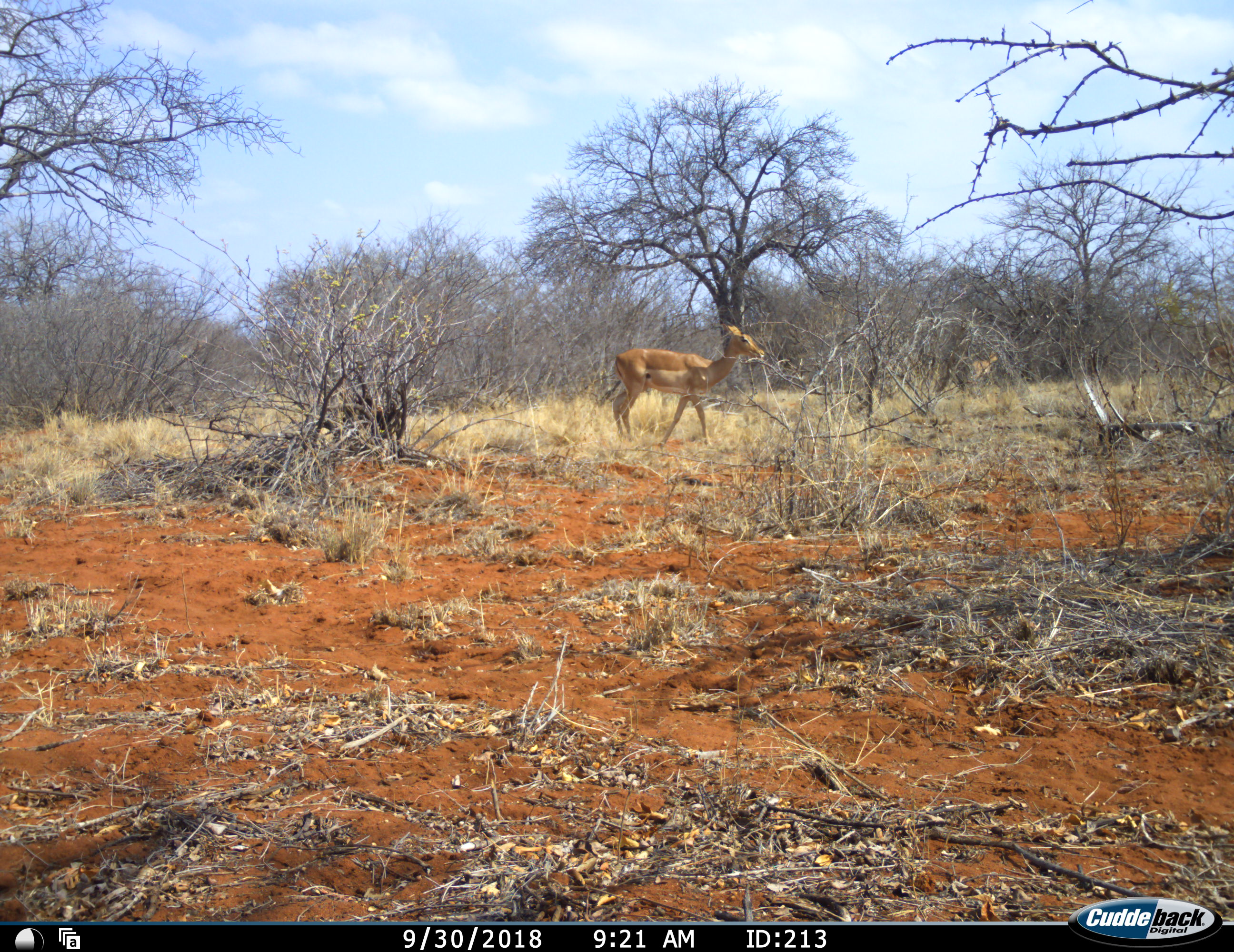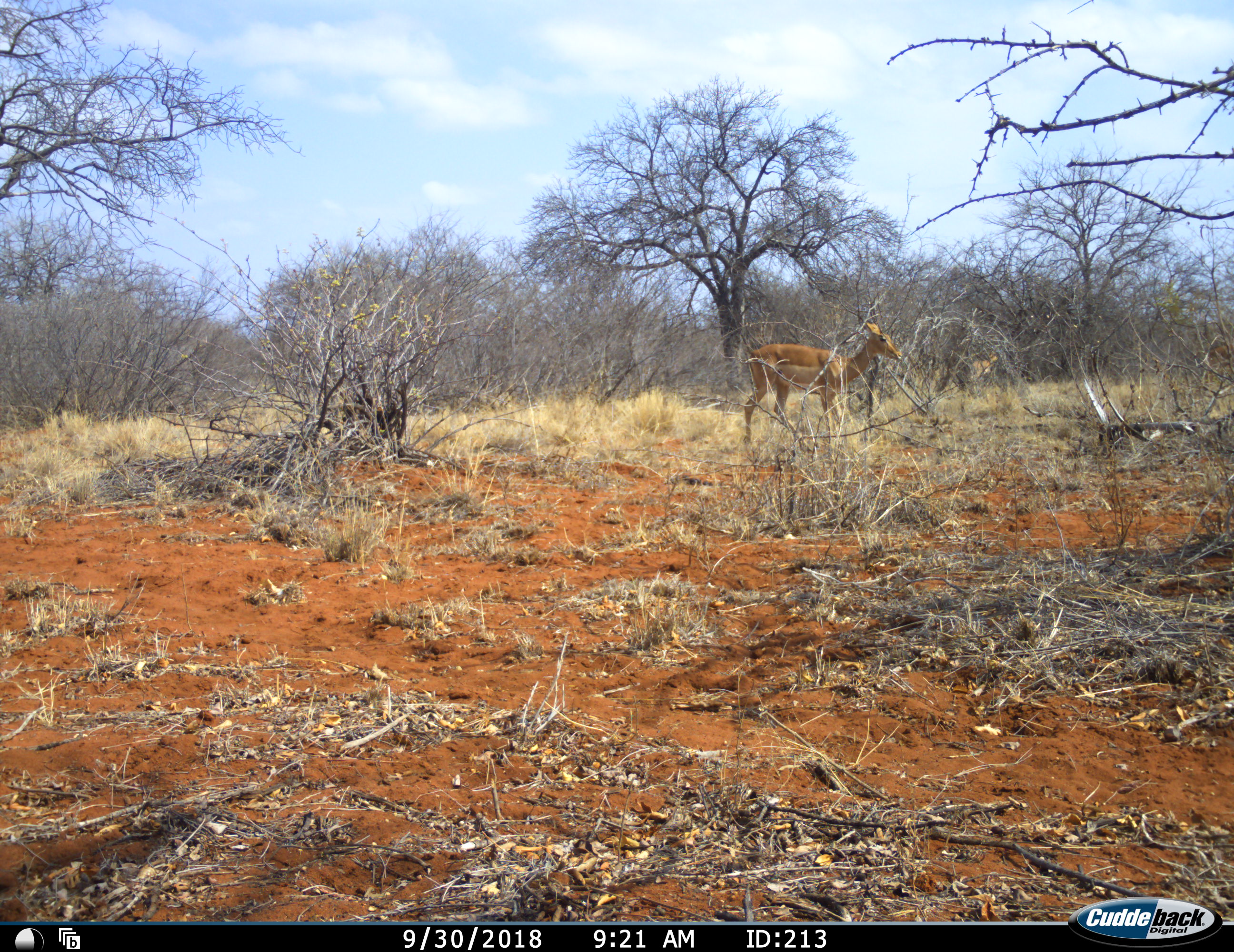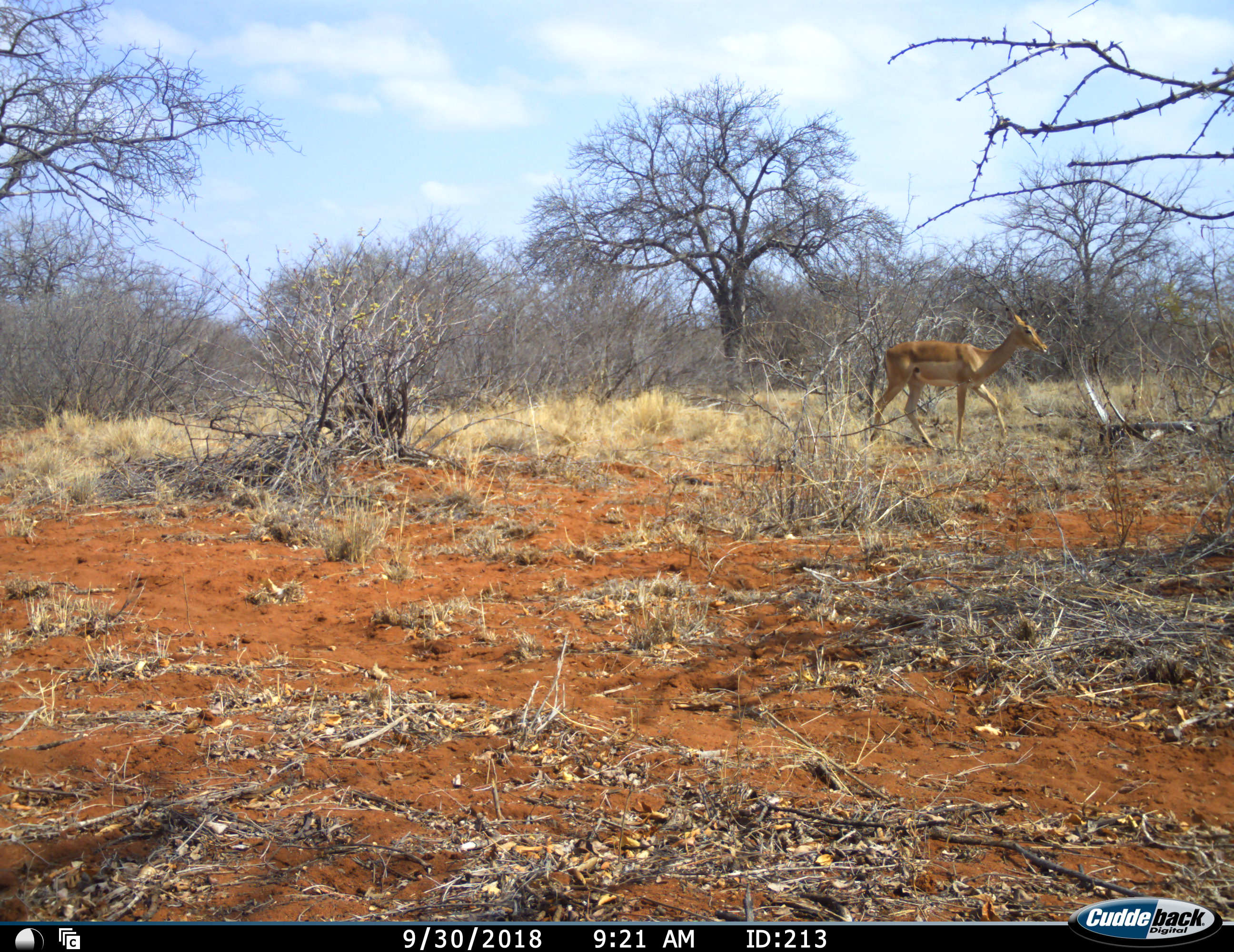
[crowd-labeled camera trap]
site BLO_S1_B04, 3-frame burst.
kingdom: Animalia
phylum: Chordata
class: Mammalia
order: Artiodactyla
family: Bovidae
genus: Aepyceros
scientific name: Aepyceros melampus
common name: impala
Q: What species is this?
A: Impala (Aepyceros melampus).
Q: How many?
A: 1.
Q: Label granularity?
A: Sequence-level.